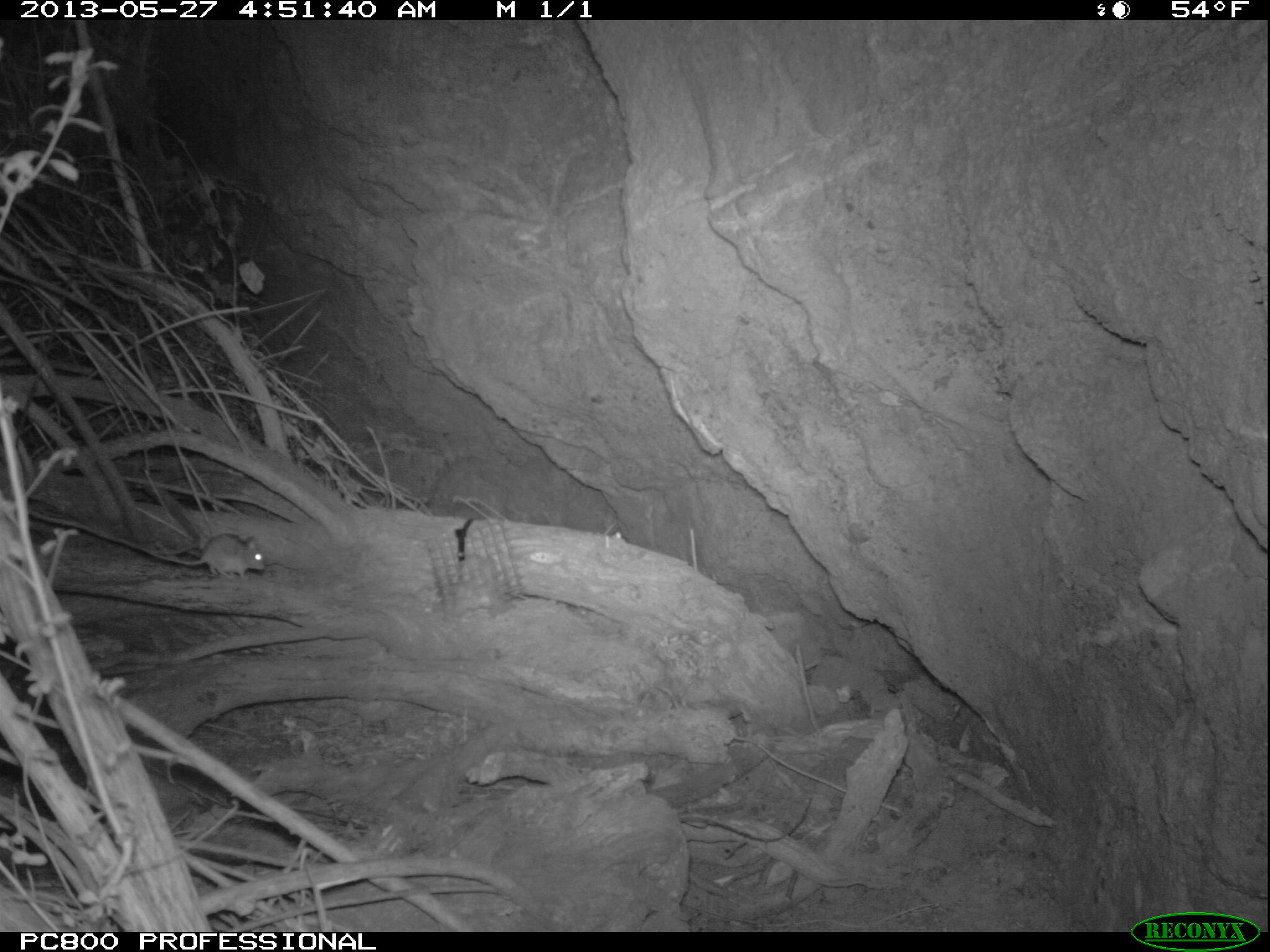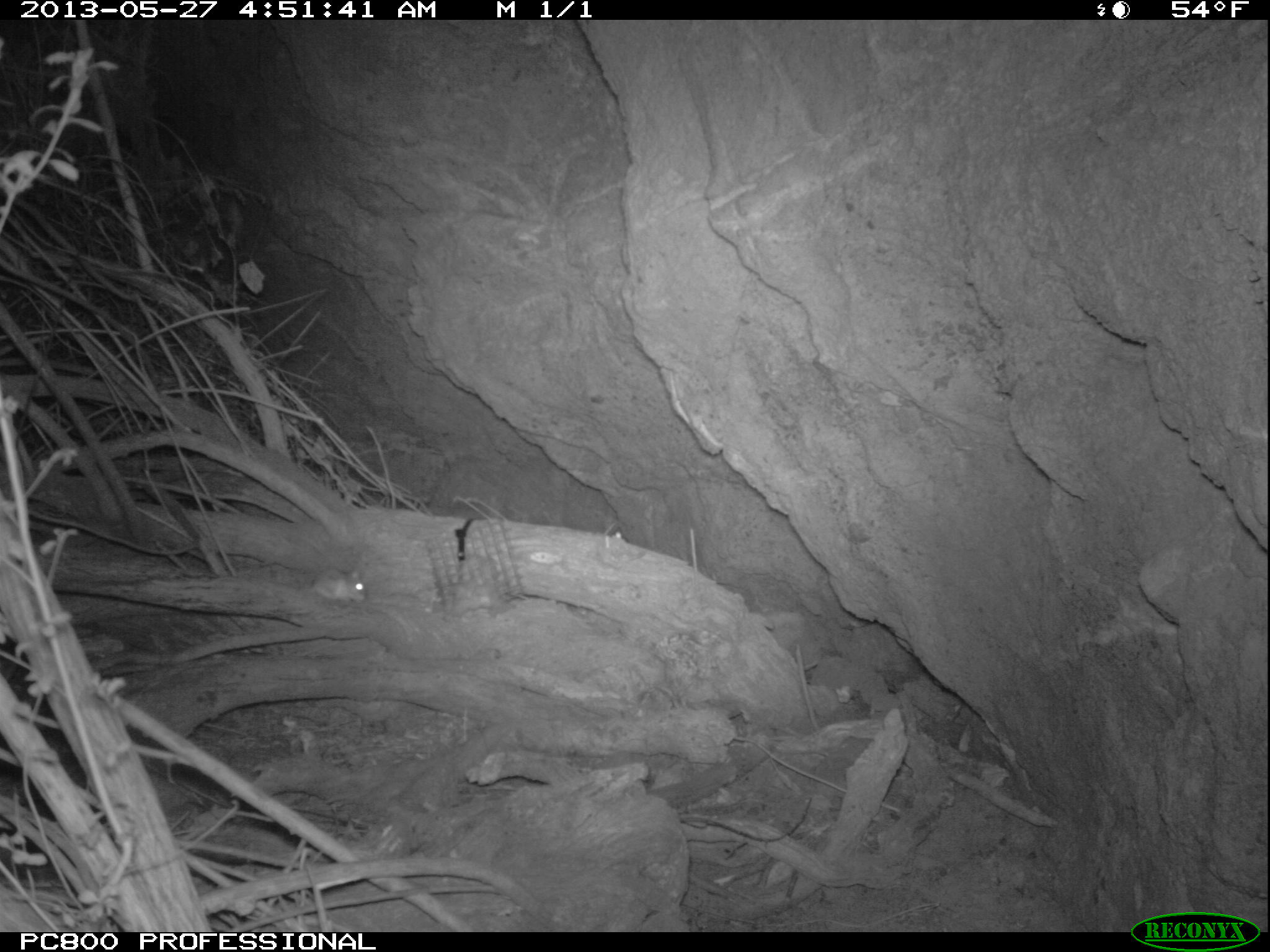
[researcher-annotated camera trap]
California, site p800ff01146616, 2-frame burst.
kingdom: Animalia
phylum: Chordata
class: Mammalia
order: Rodentia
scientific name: Rodentia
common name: rodent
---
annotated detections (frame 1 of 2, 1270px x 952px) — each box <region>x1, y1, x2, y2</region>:
rodent: <region>134, 505, 265, 578</region>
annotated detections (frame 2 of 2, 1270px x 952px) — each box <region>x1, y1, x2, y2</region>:
rodent: <region>301, 567, 366, 602</region>